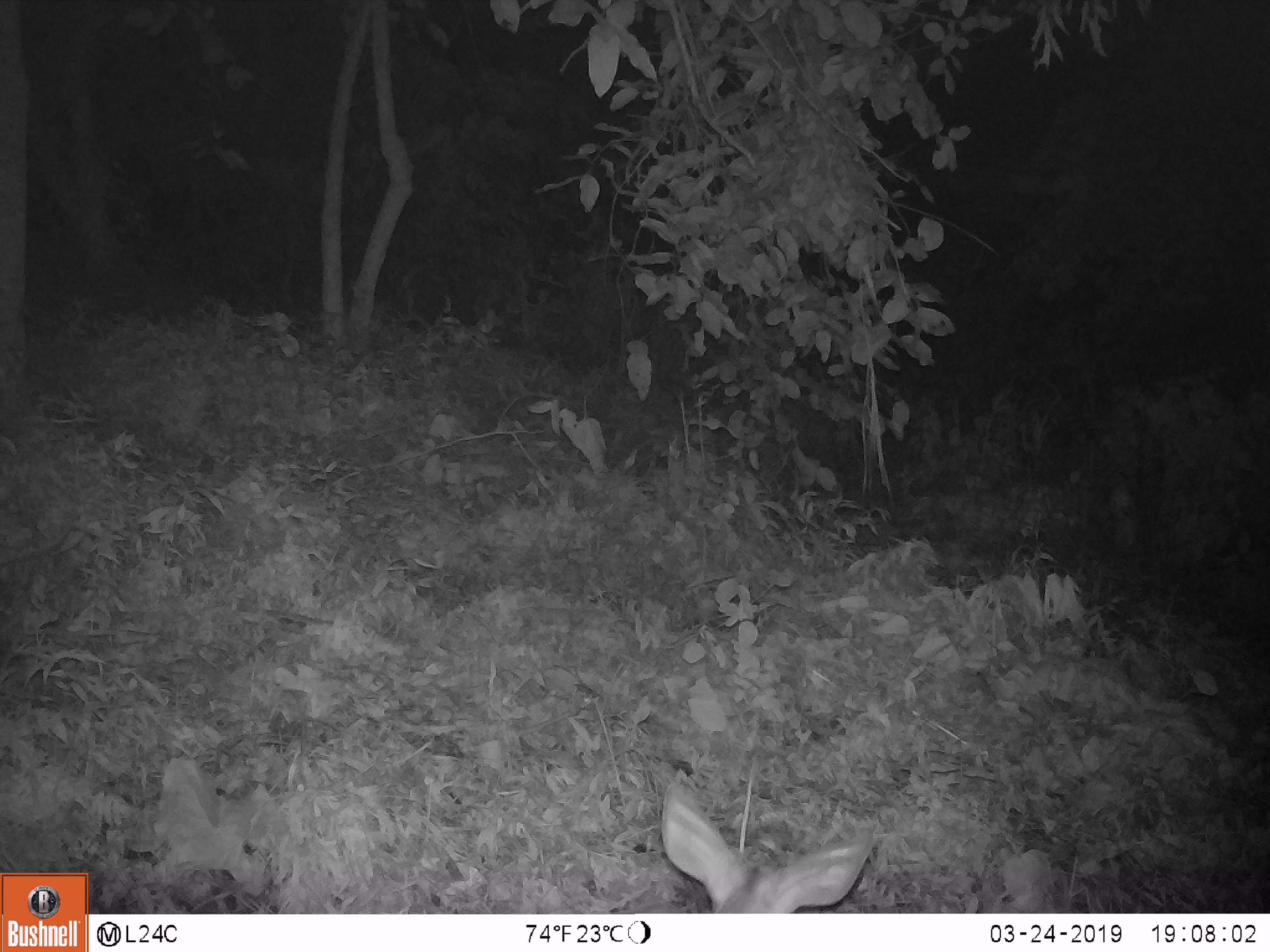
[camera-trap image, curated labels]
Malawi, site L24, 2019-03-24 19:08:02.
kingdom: Animalia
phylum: Chordata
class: Mammalia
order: Artiodactyla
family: Bovidae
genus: Redunca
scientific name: Redunca arundinum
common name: southern reedbuck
Southern reedbuck (Redunca arundinum), count 1.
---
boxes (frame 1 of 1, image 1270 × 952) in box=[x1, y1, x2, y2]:
southern reedbuck: box=[649, 773, 887, 910]